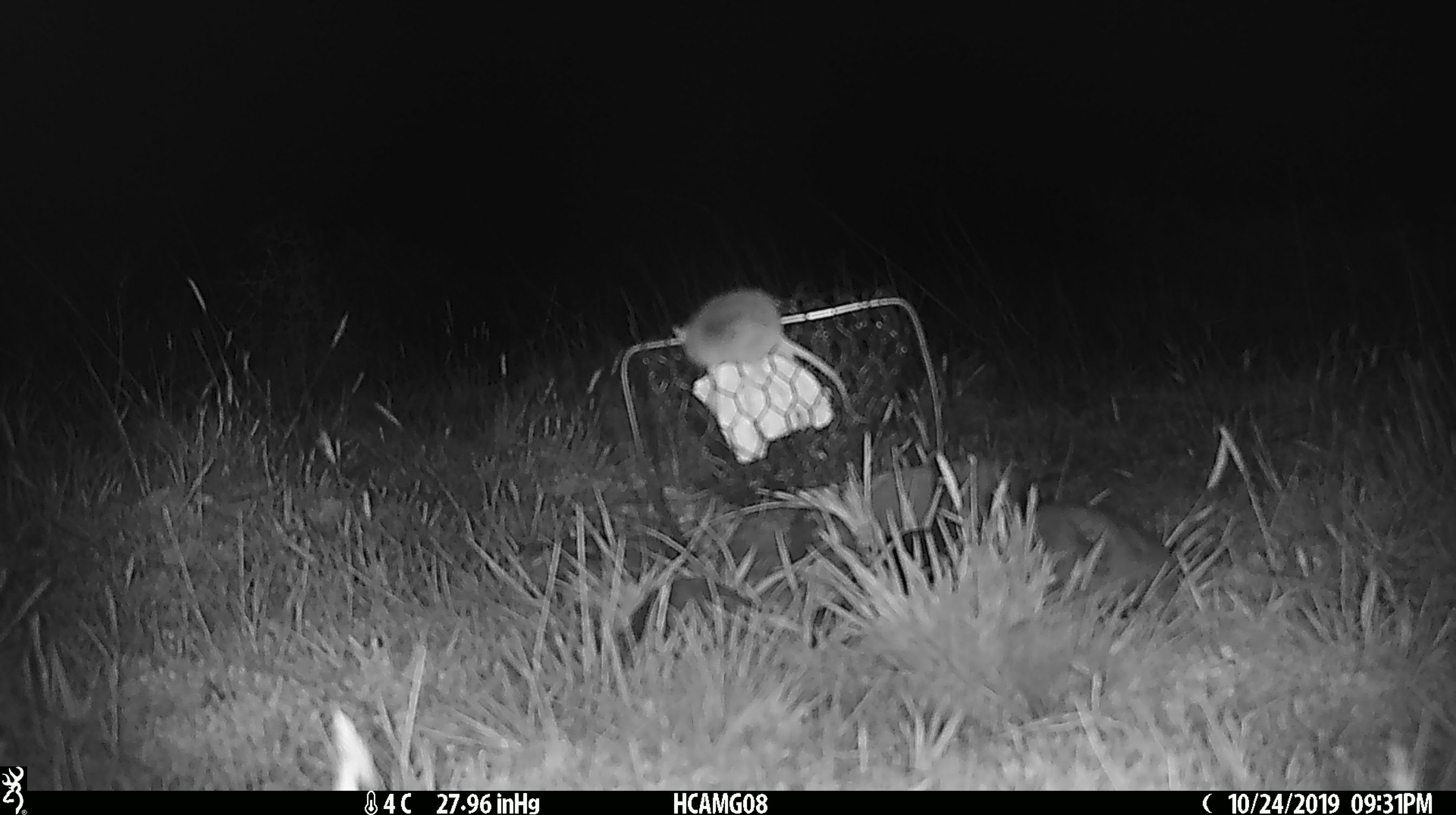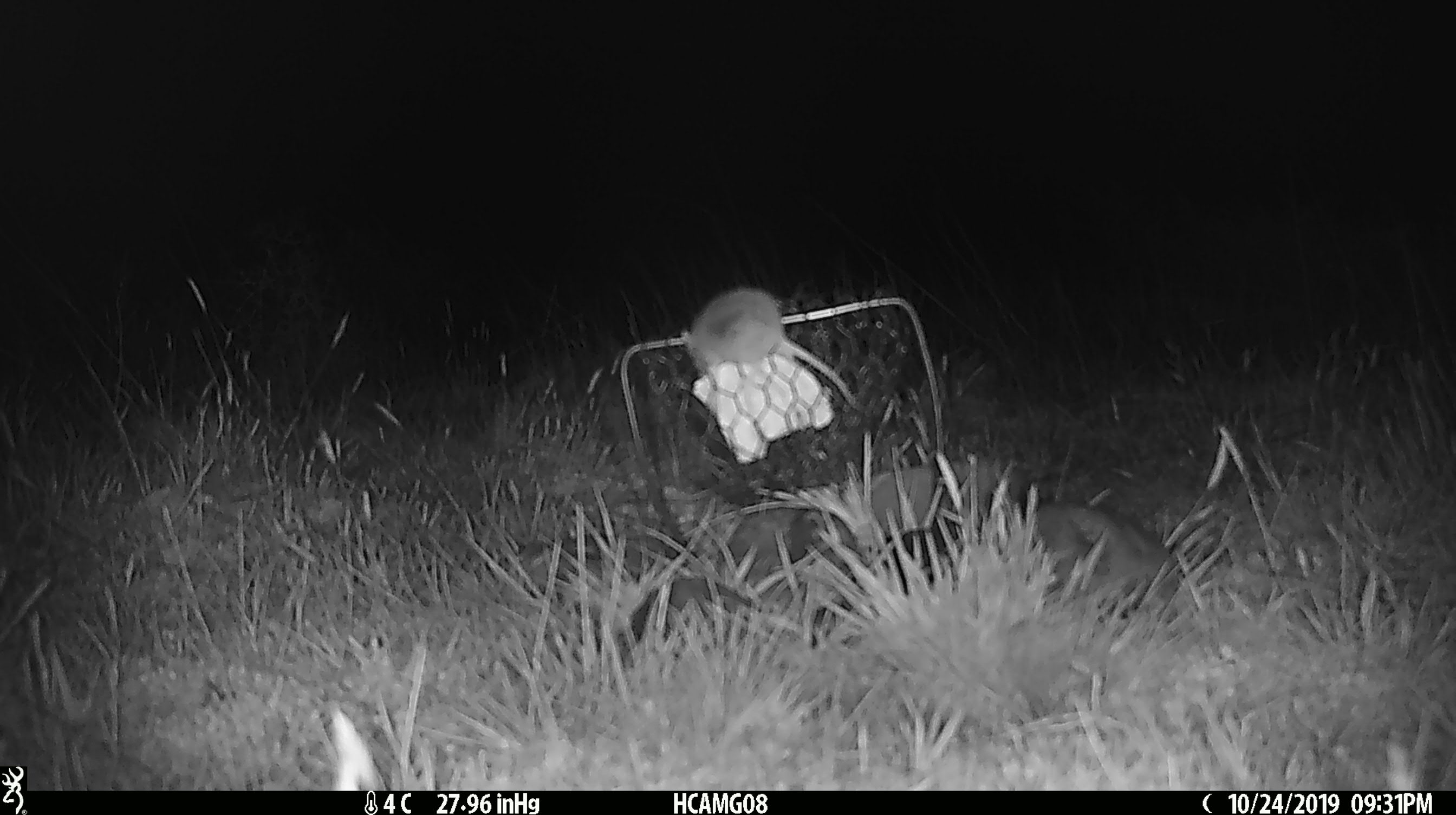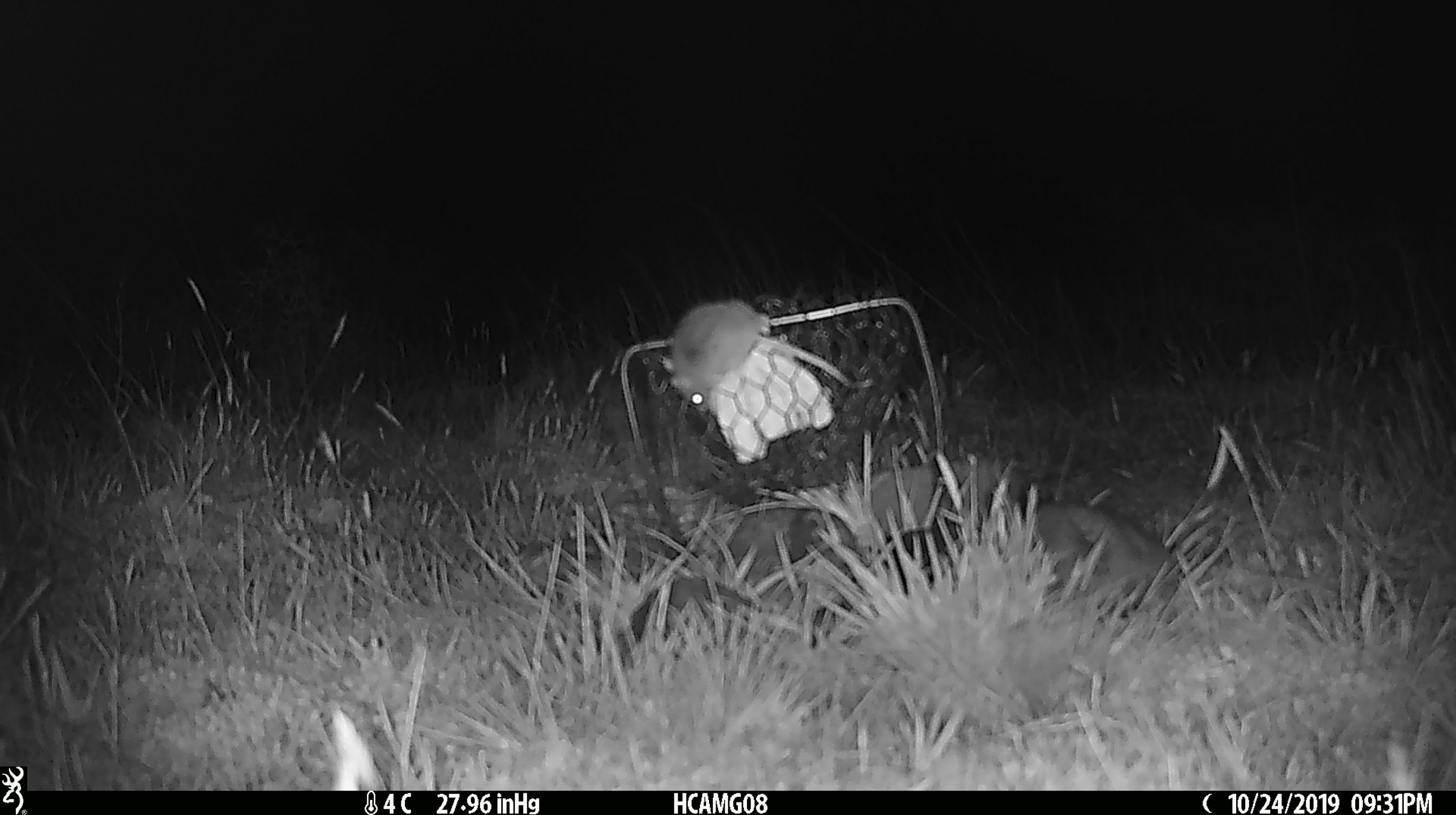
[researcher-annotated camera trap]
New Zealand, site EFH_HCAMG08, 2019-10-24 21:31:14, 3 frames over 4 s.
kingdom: Animalia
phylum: Chordata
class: Mammalia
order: Rodentia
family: Muridae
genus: Mus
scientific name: Mus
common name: mouse